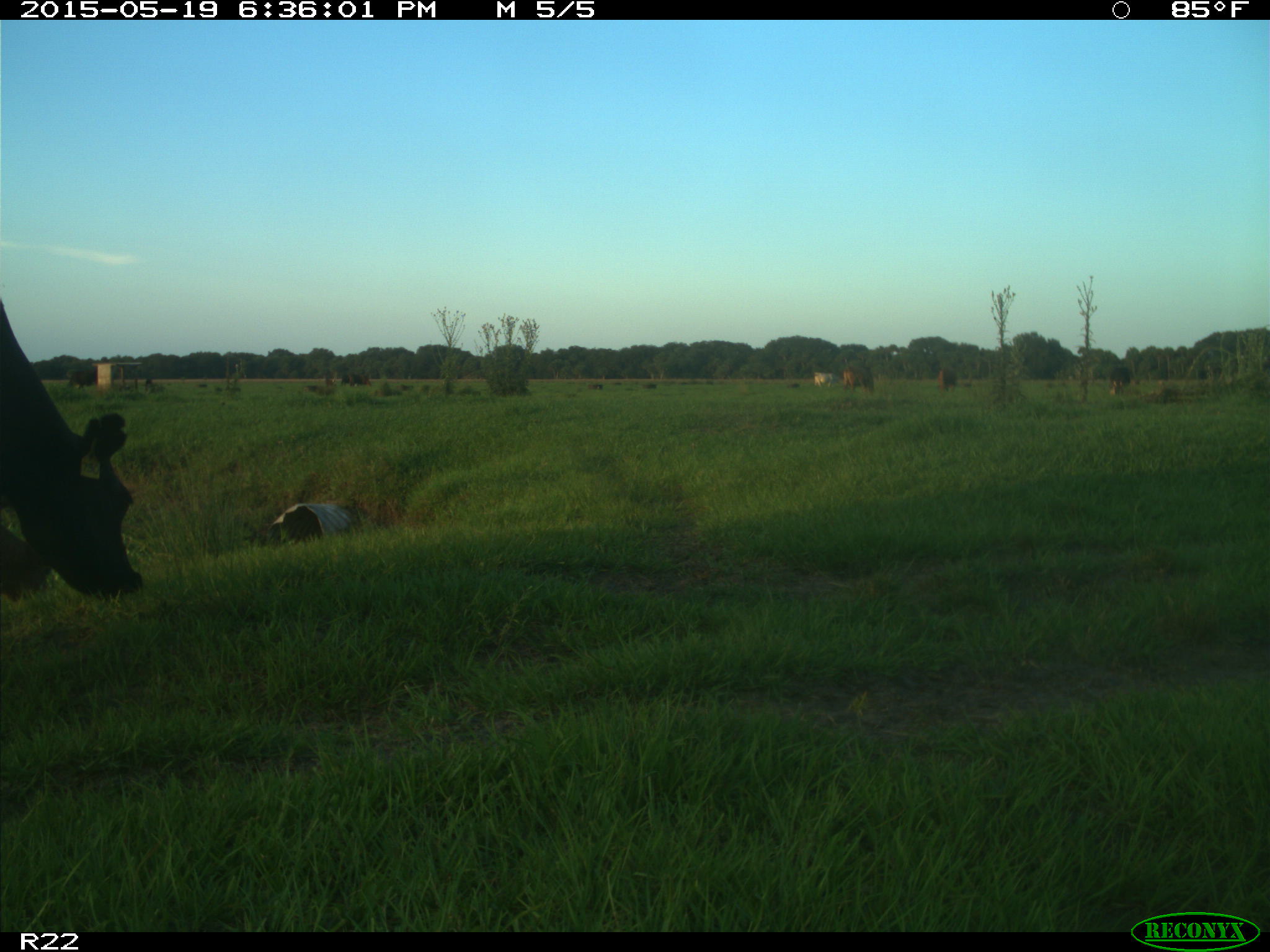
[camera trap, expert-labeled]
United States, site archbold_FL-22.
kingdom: Animalia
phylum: Chordata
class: Mammalia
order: Artiodactyla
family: Bovidae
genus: Bos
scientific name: Bos taurus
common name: domestic cow